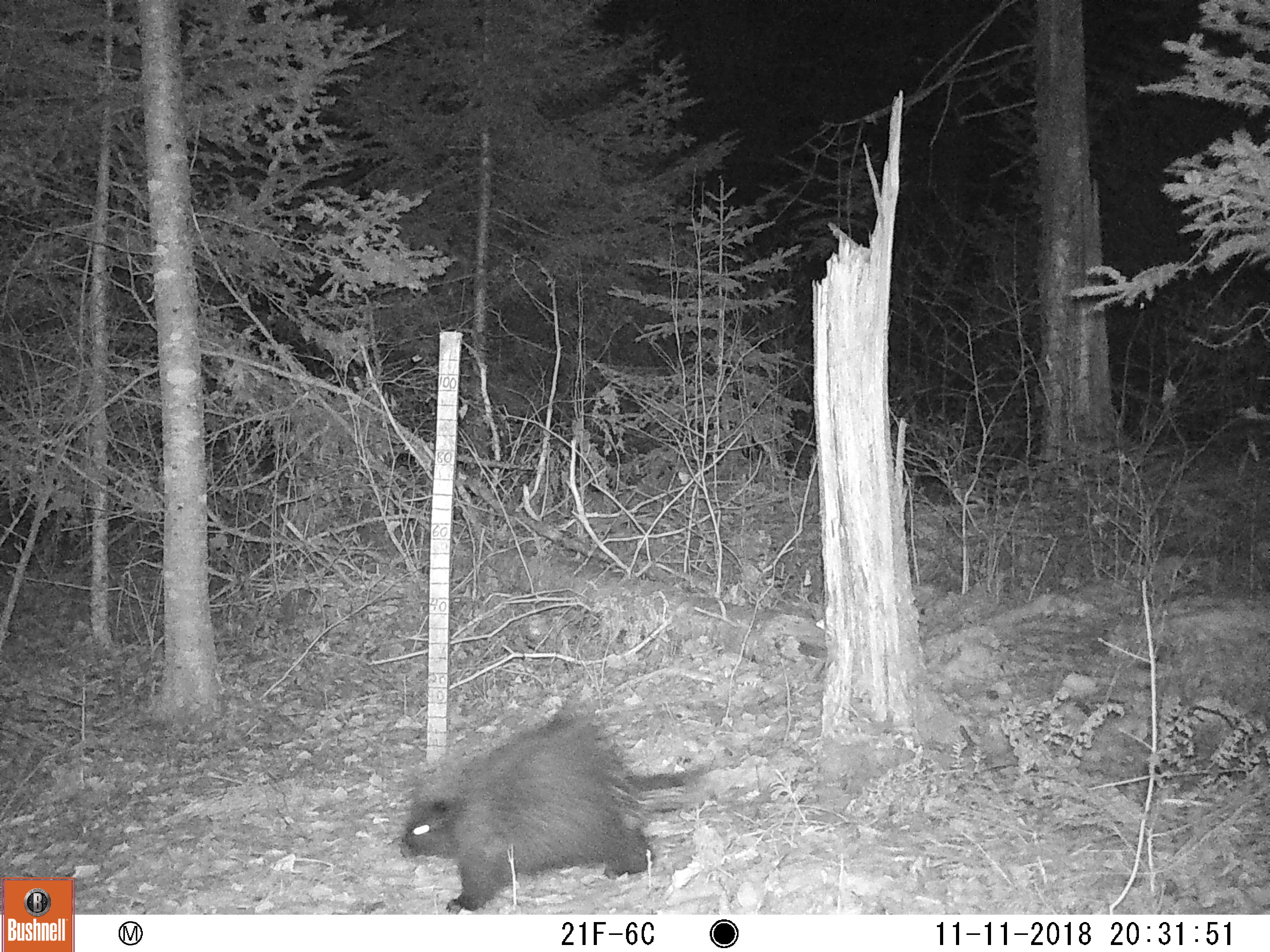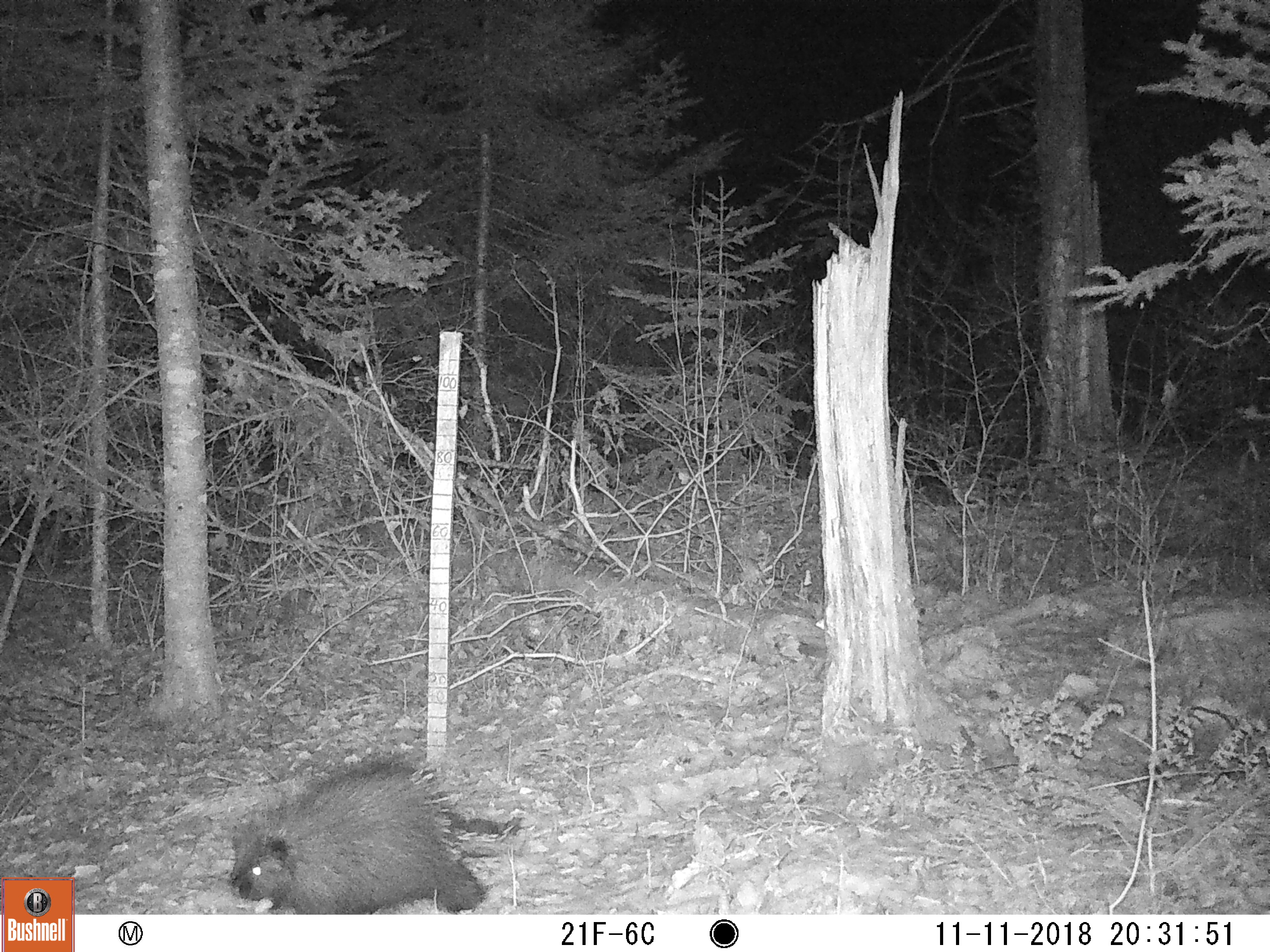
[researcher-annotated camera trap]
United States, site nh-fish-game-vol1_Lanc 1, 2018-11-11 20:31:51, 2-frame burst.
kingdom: Animalia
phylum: Chordata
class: Mammalia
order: Rodentia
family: Erethizontidae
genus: Erethizon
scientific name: Erethizon dorsatum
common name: porcupine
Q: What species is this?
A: Porcupine (Erethizon dorsatum).